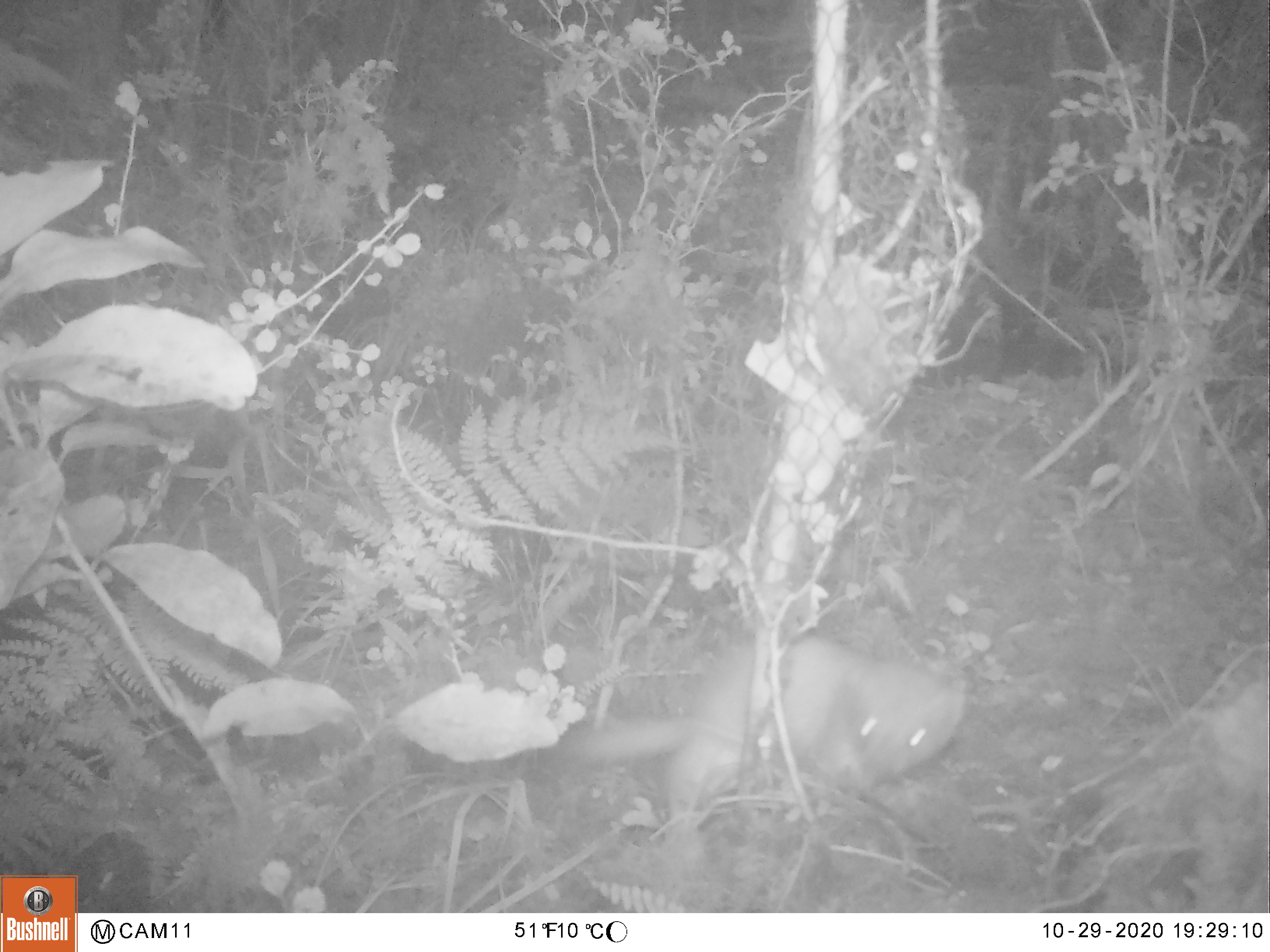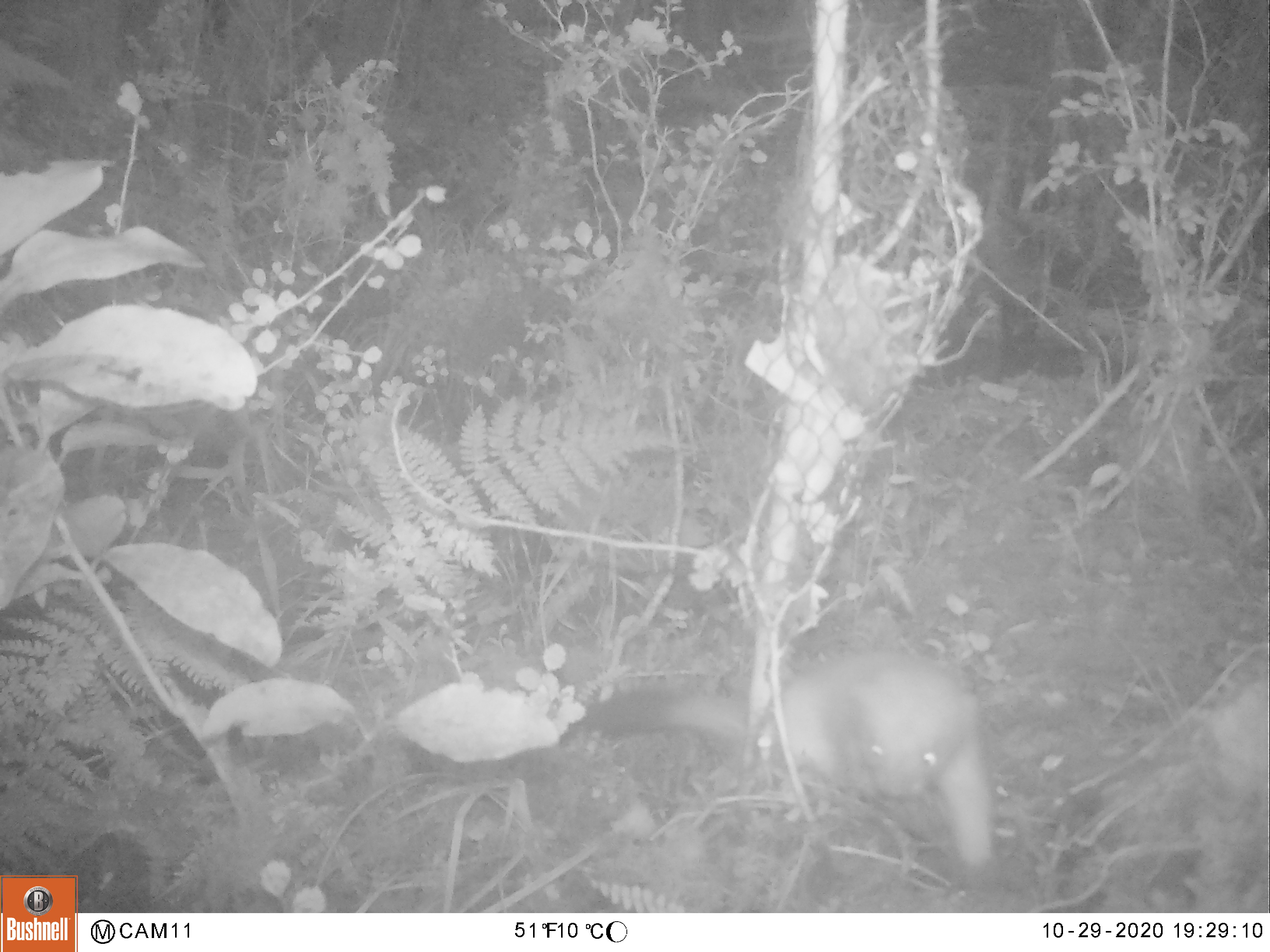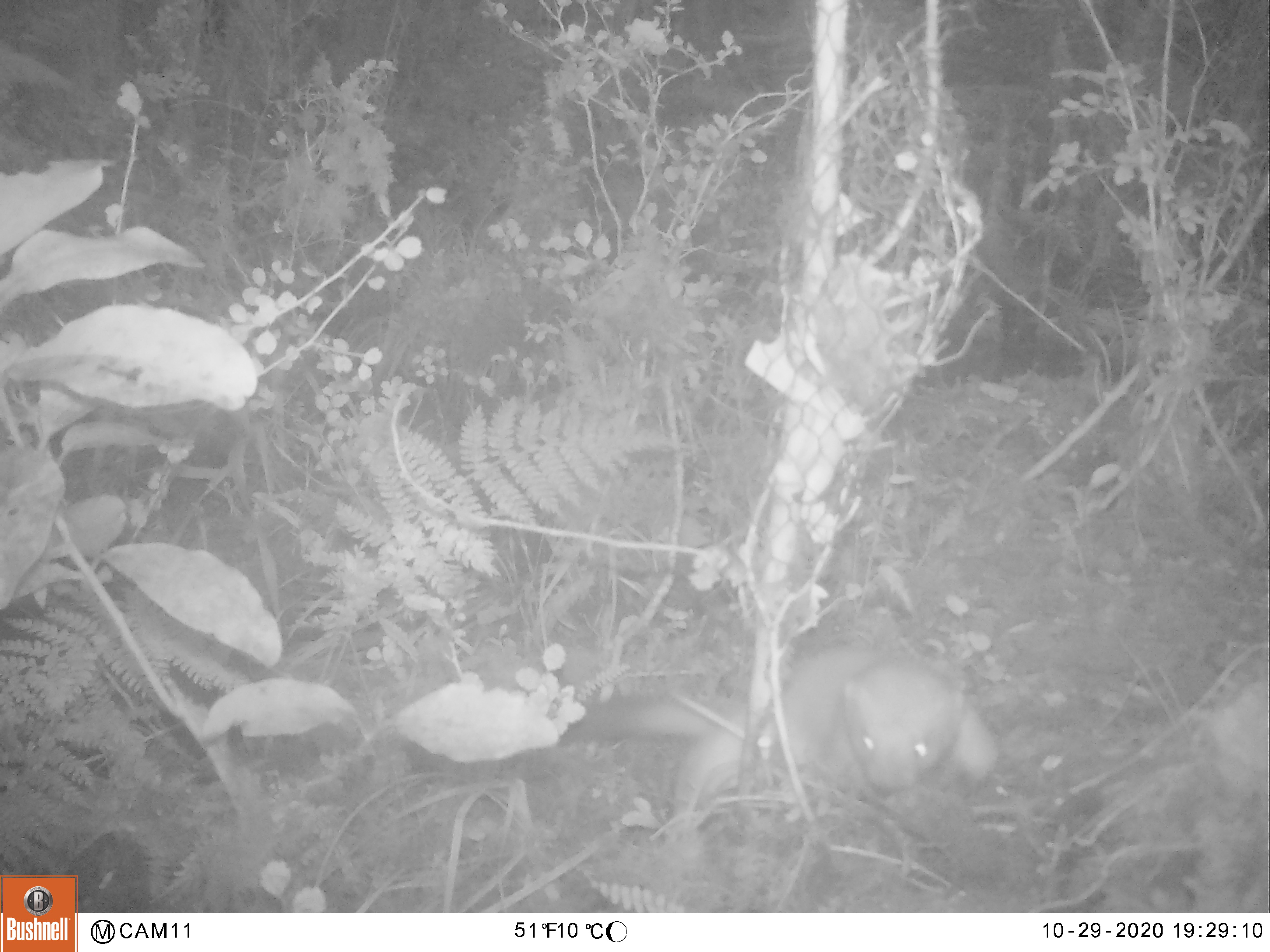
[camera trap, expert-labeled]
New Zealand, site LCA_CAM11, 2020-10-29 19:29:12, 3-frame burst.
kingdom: Animalia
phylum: Chordata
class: Mammalia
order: Carnivora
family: Mustelidae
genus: Mustela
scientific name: Mustela erminea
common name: stoat